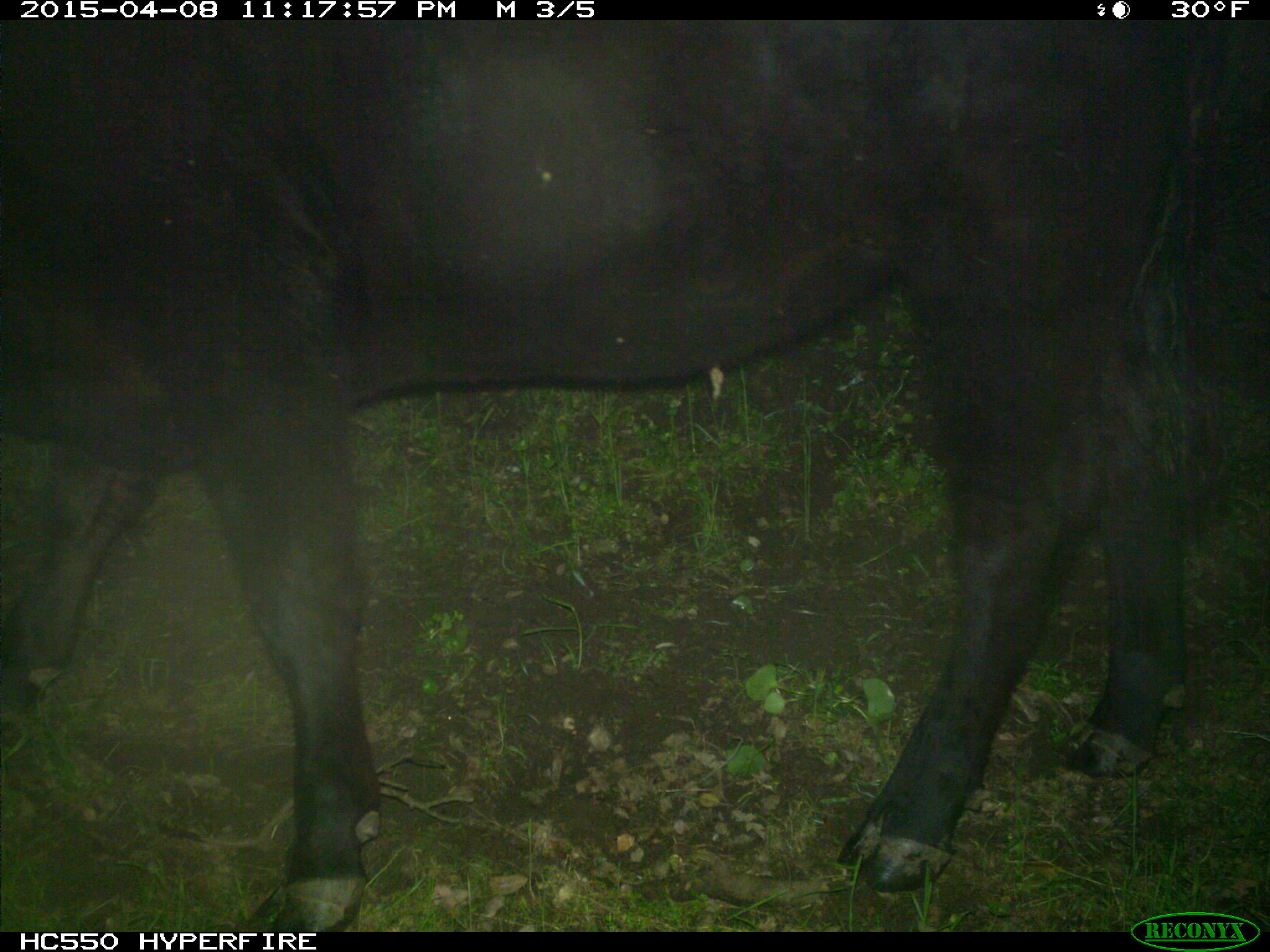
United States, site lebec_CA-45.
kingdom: Animalia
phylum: Chordata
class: Mammalia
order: Artiodactyla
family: Bovidae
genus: Bos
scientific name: Bos taurus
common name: domestic cow